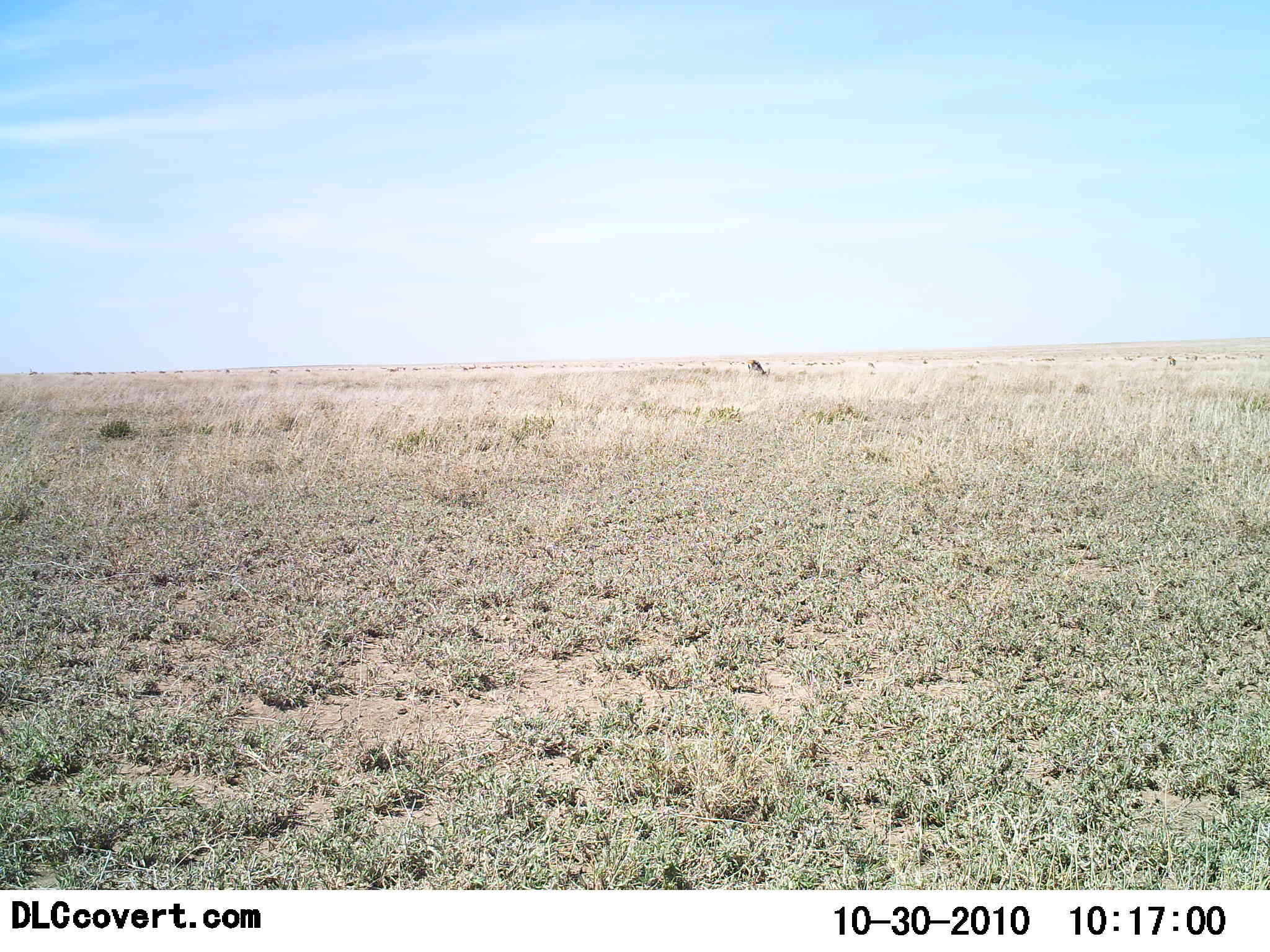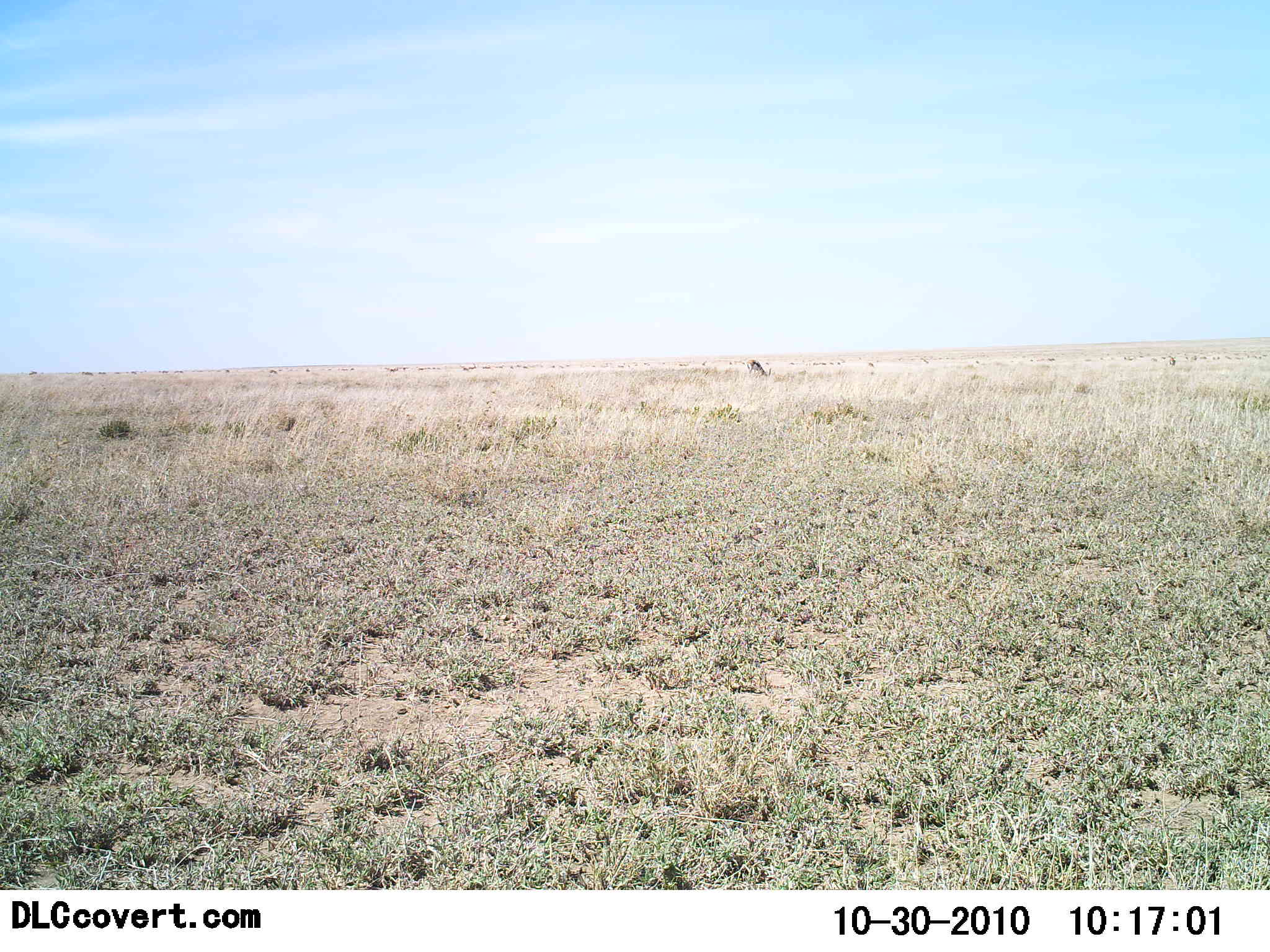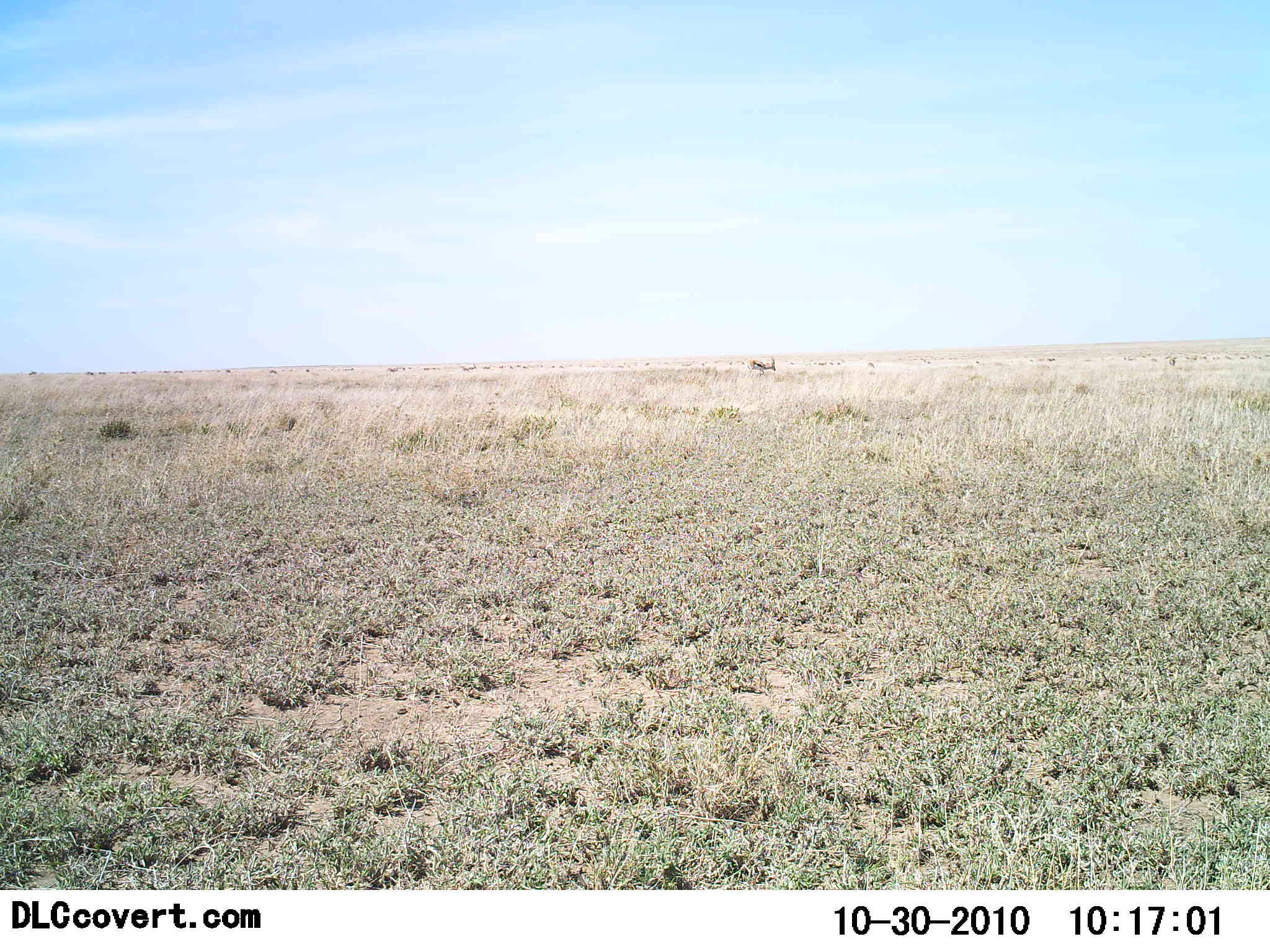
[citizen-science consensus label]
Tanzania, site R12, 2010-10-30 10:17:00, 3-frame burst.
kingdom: Animalia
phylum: Chordata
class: Mammalia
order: Artiodactyla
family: Bovidae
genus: Eudorcas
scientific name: Eudorcas thomsonii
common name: thomson's gazelle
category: gazellethomsons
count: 1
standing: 33%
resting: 0%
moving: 0%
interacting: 0%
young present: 0%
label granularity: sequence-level